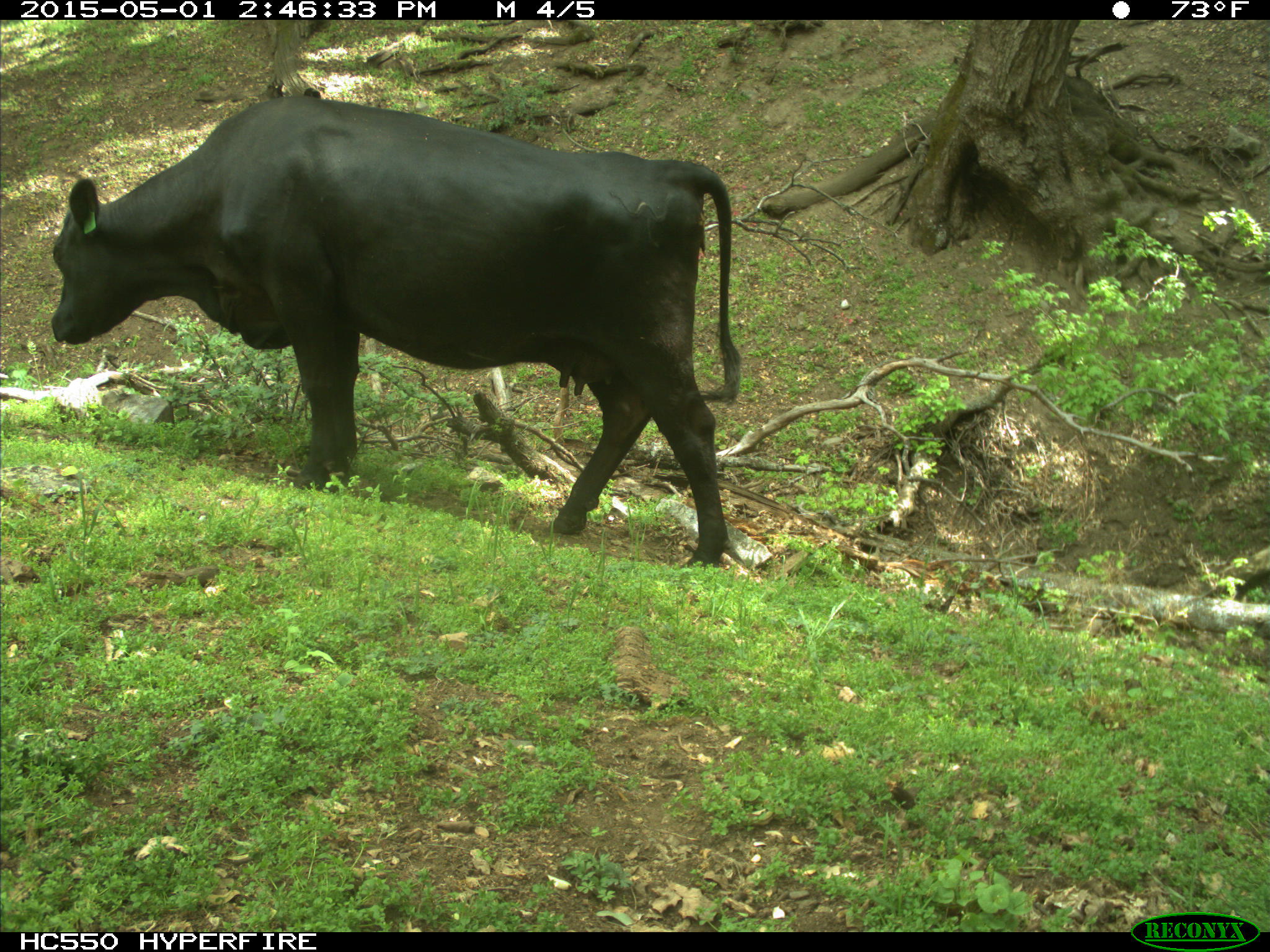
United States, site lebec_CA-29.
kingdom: Animalia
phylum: Chordata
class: Mammalia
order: Artiodactyla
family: Bovidae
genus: Bos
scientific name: Bos taurus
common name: domestic cow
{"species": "Bos taurus (domestic cow)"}